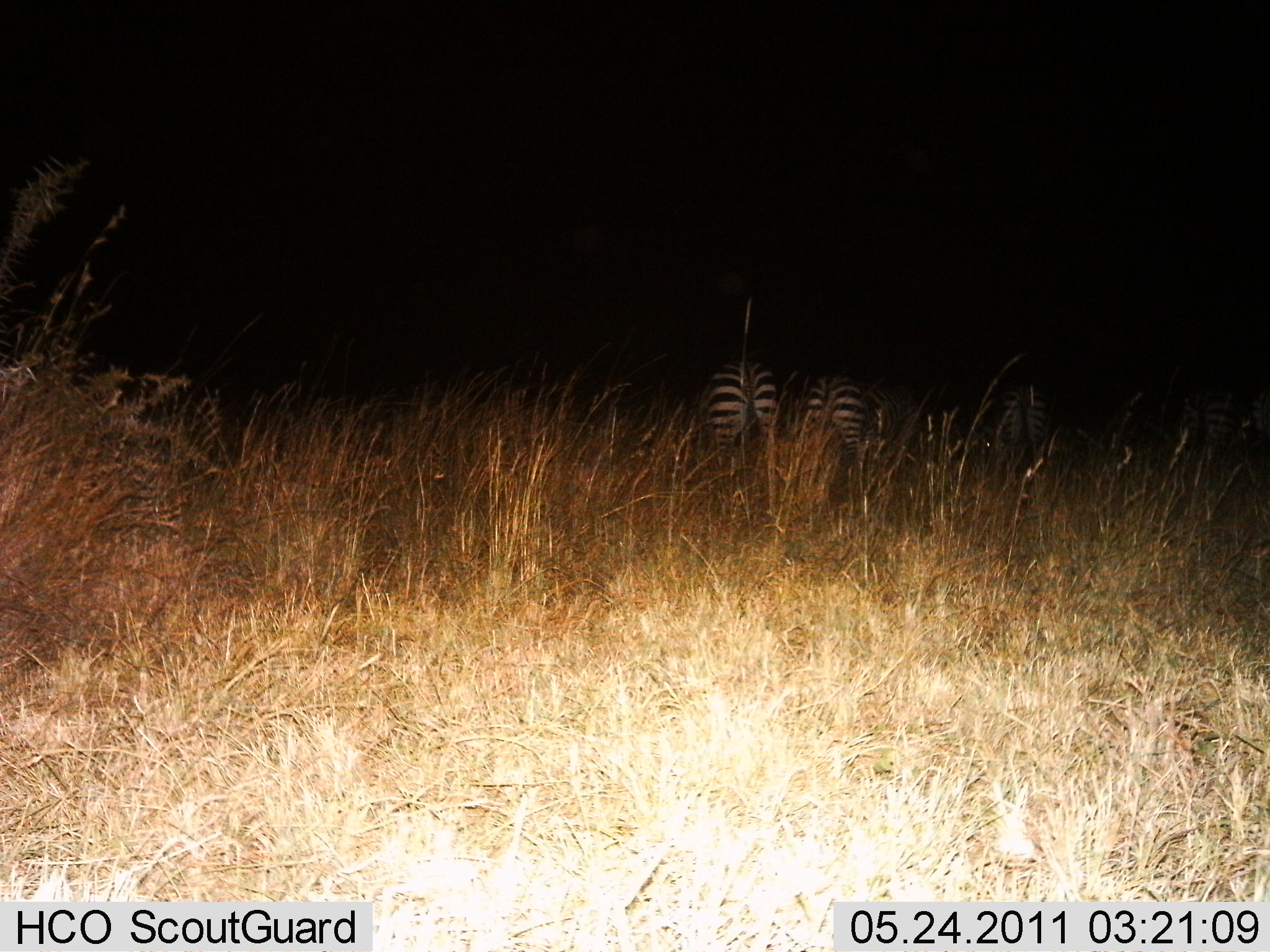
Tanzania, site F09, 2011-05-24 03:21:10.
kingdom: Animalia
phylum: Chordata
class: Mammalia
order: Perissodactyla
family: Equidae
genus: Equus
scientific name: Equus quagga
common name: plains zebra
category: zebra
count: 4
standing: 64%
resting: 9%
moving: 18%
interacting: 0%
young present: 0%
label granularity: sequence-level